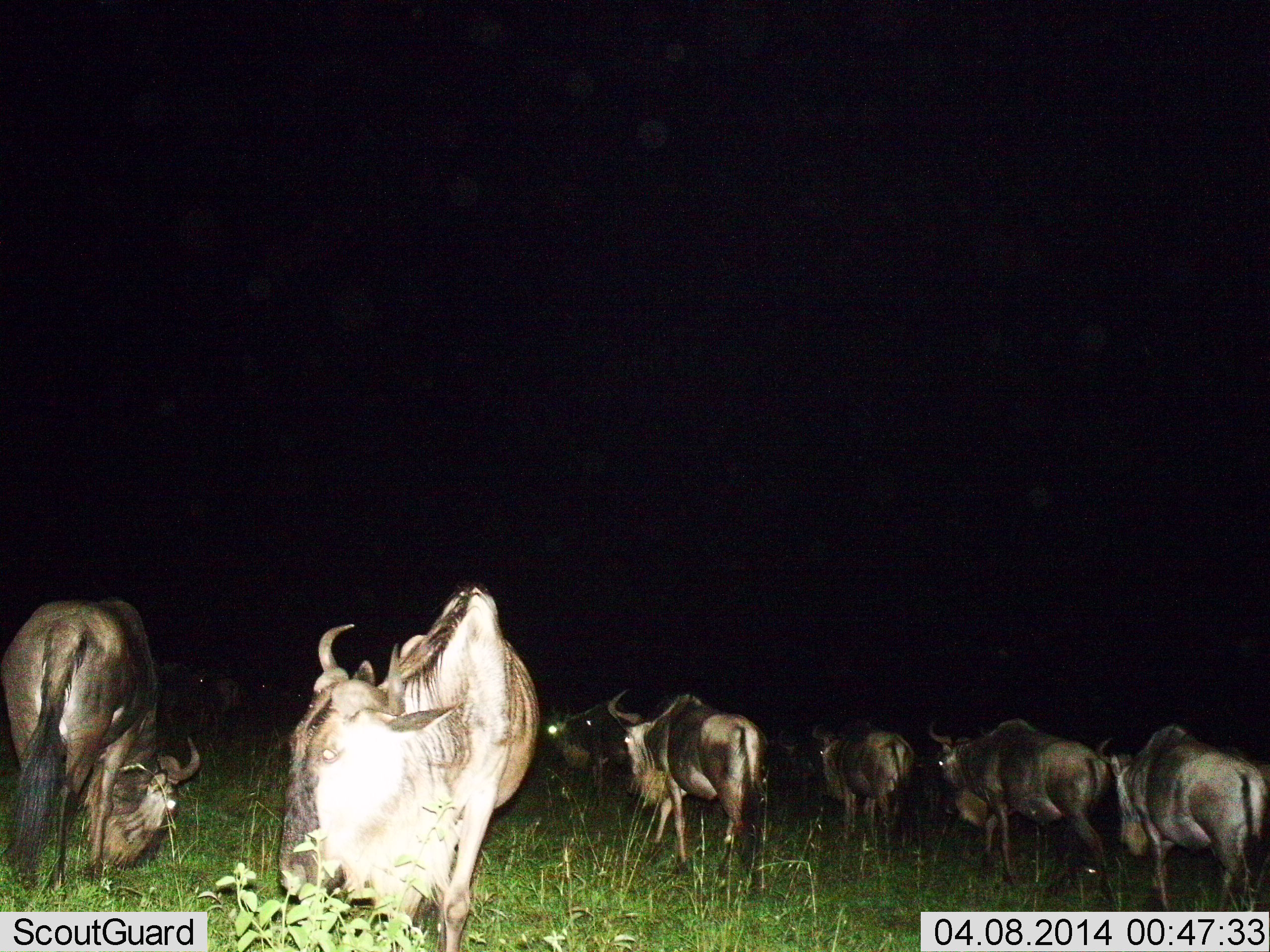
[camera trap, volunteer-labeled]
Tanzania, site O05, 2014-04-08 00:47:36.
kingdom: Animalia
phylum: Chordata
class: Mammalia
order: Artiodactyla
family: Bovidae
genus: Connochaetes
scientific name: Connochaetes taurinus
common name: blue wildebeest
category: wildebeest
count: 8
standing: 45%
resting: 5%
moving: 67%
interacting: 2%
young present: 0%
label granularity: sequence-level